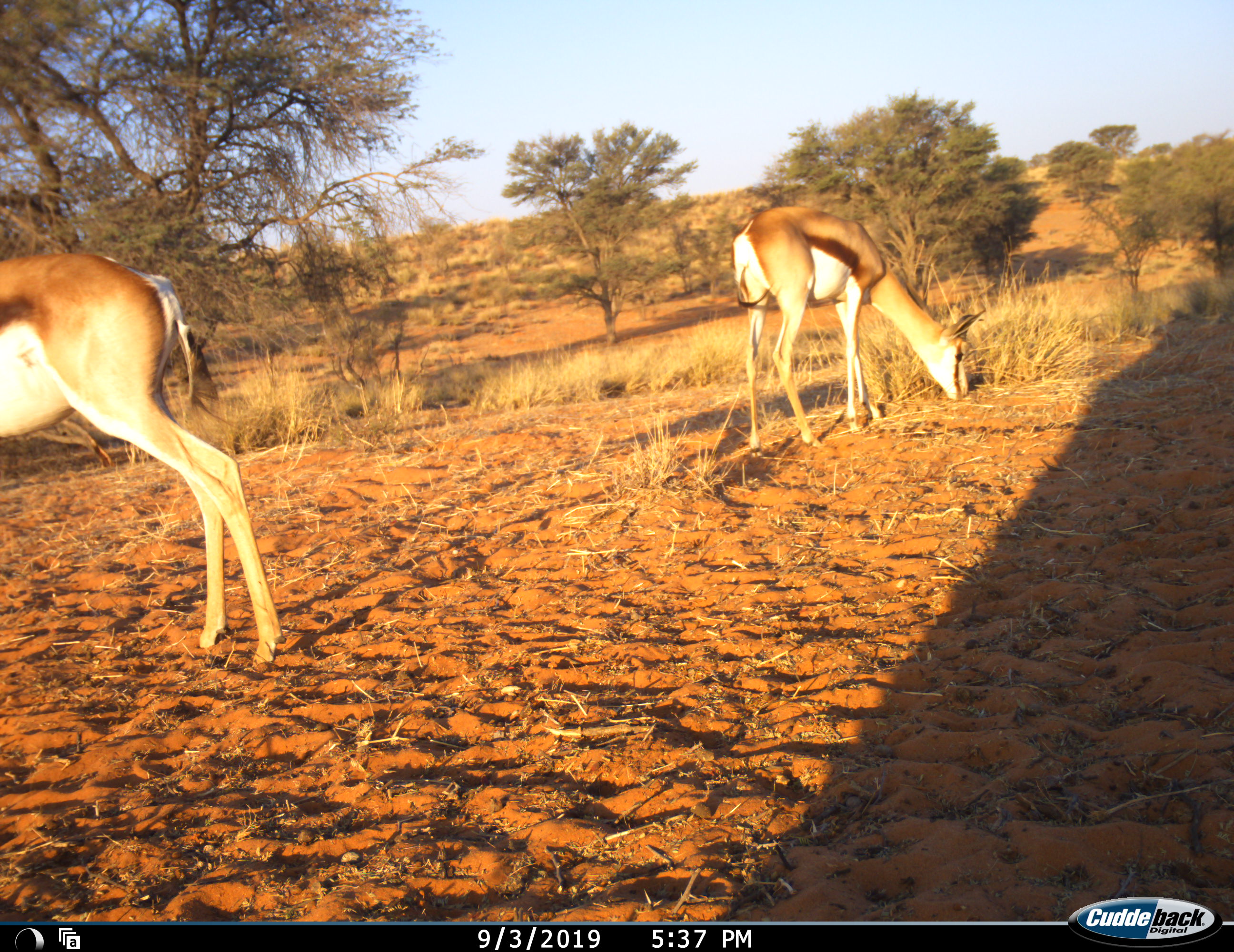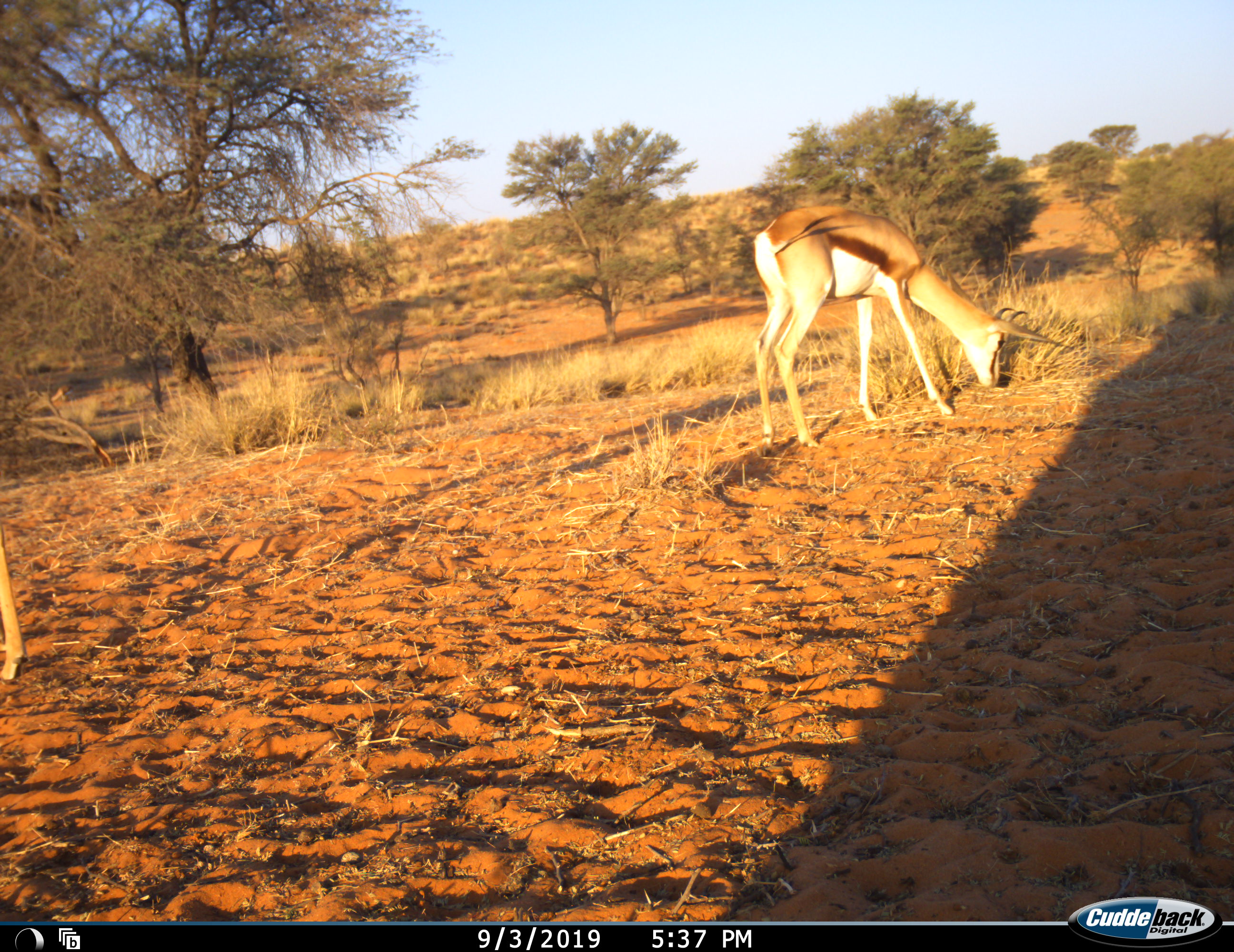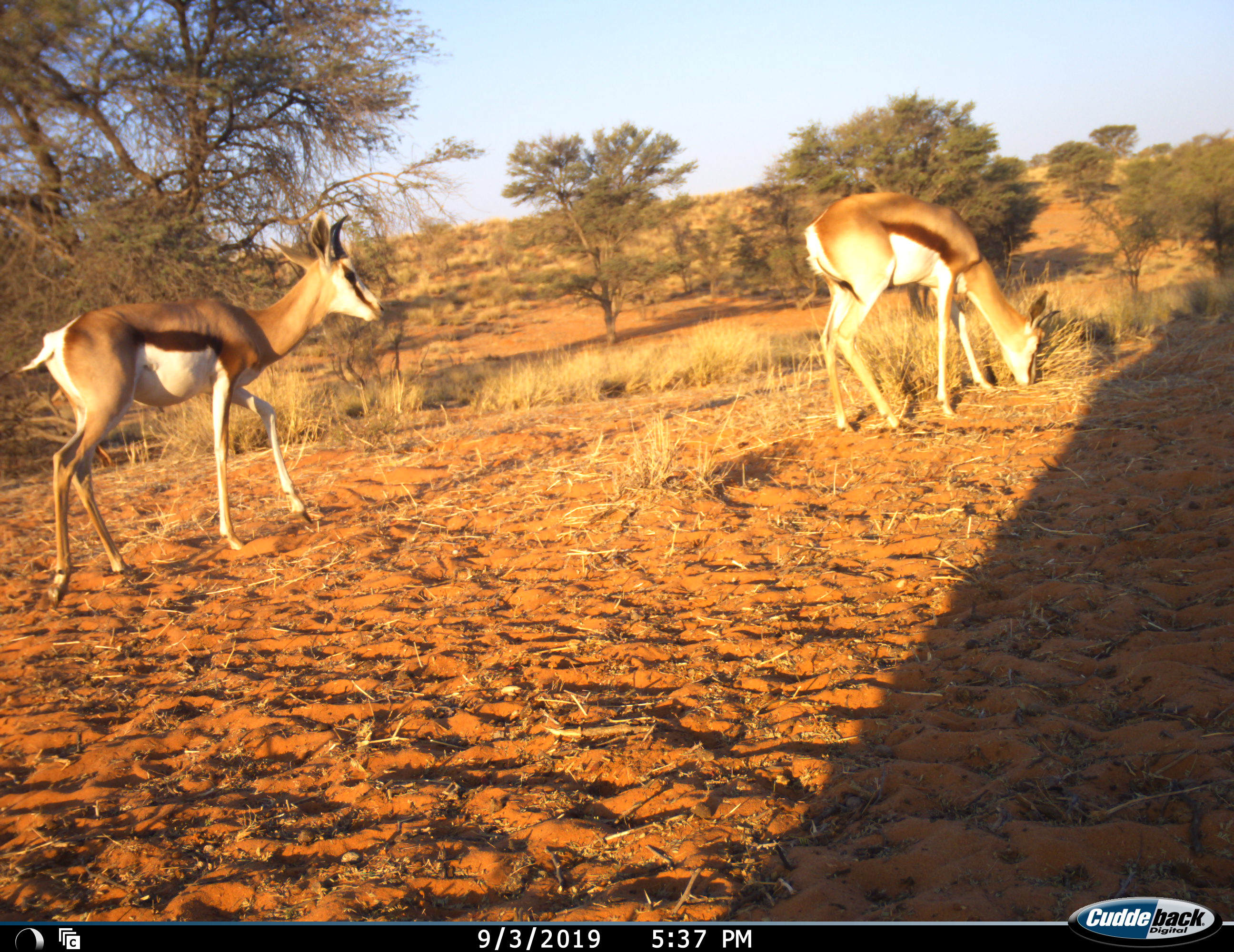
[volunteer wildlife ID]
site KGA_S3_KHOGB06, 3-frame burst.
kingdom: Animalia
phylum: Chordata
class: Mammalia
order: Artiodactyla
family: Bovidae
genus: Antidorcas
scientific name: Antidorcas marsupialis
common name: springbok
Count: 2.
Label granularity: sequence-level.